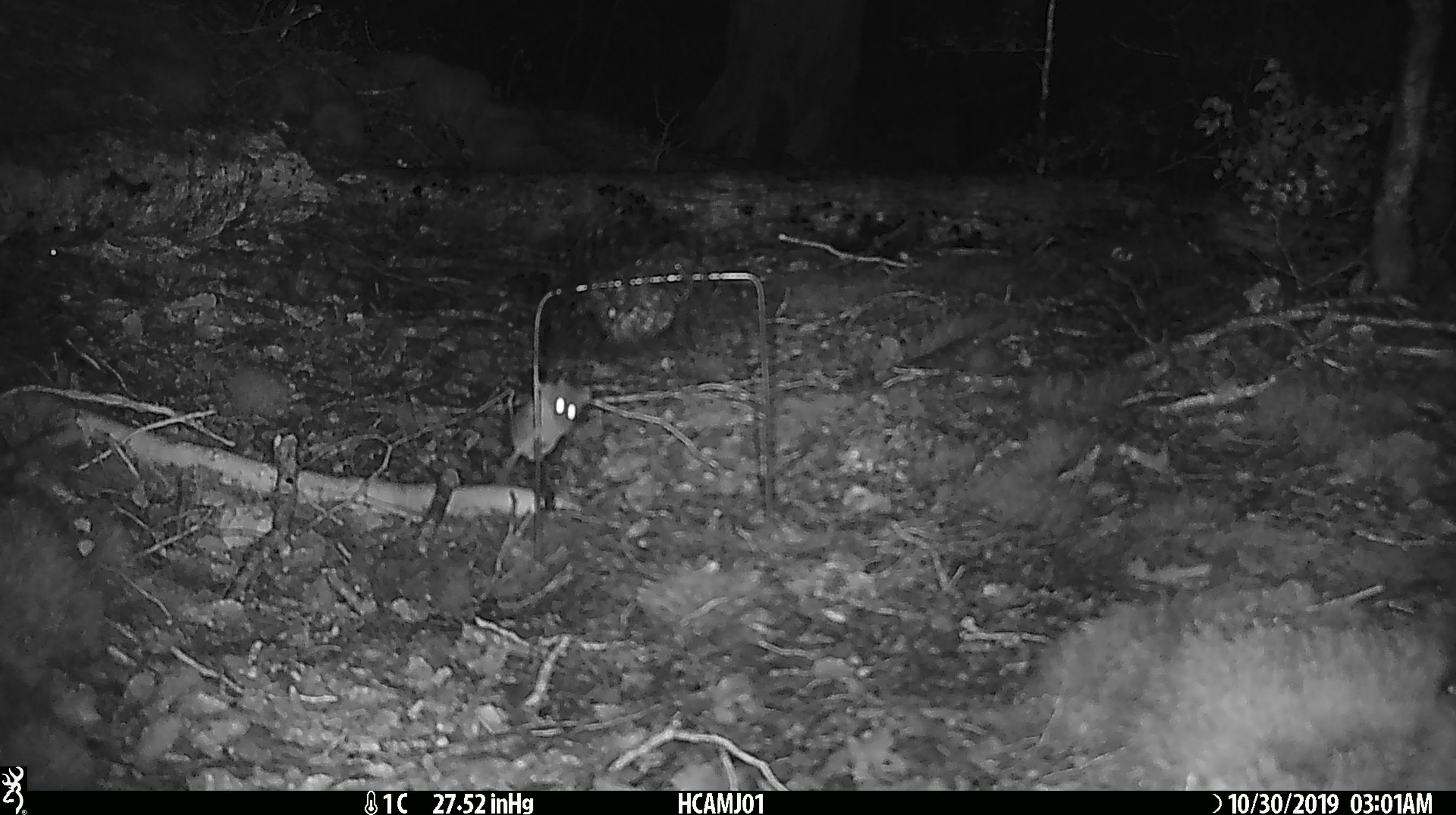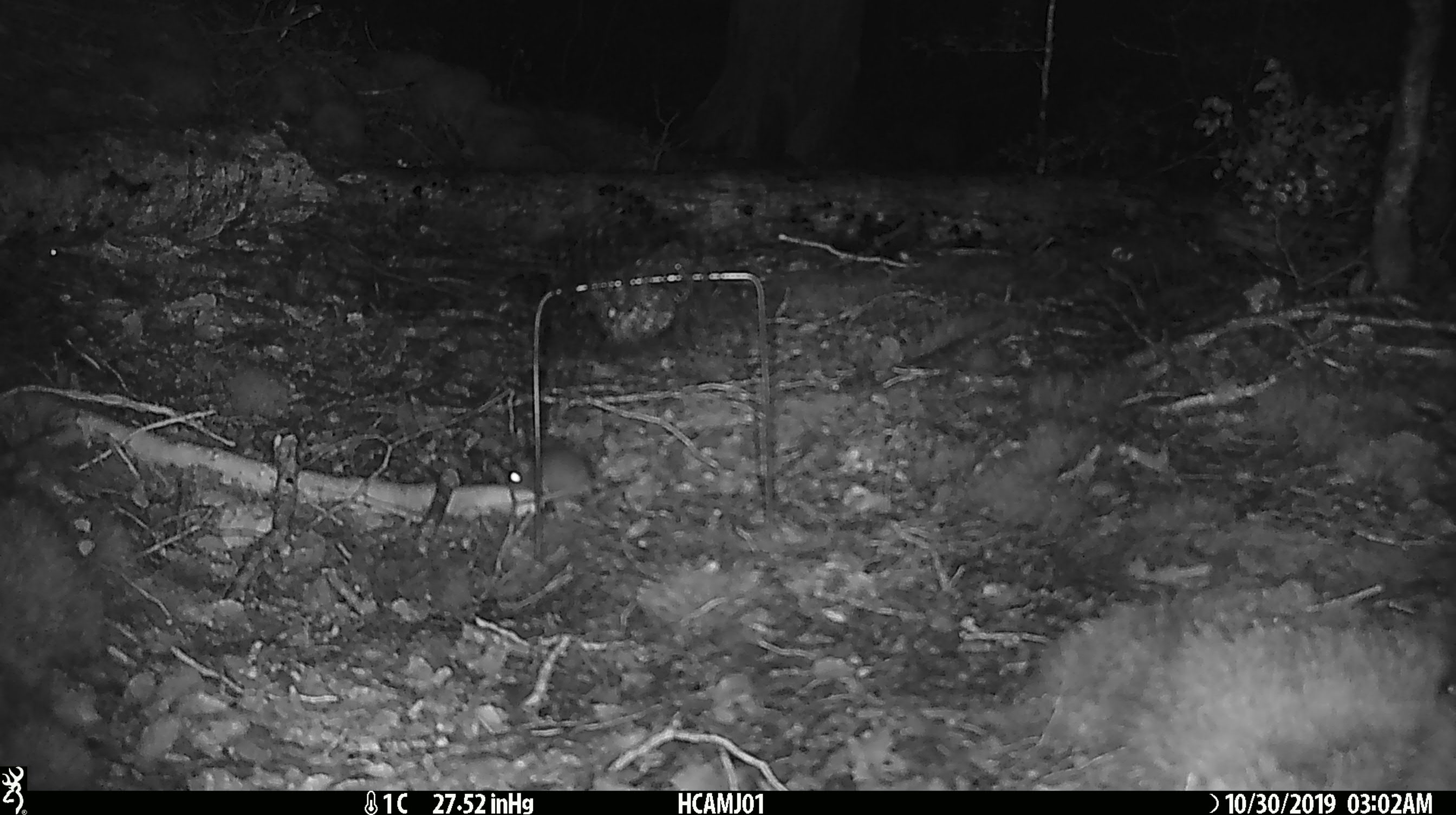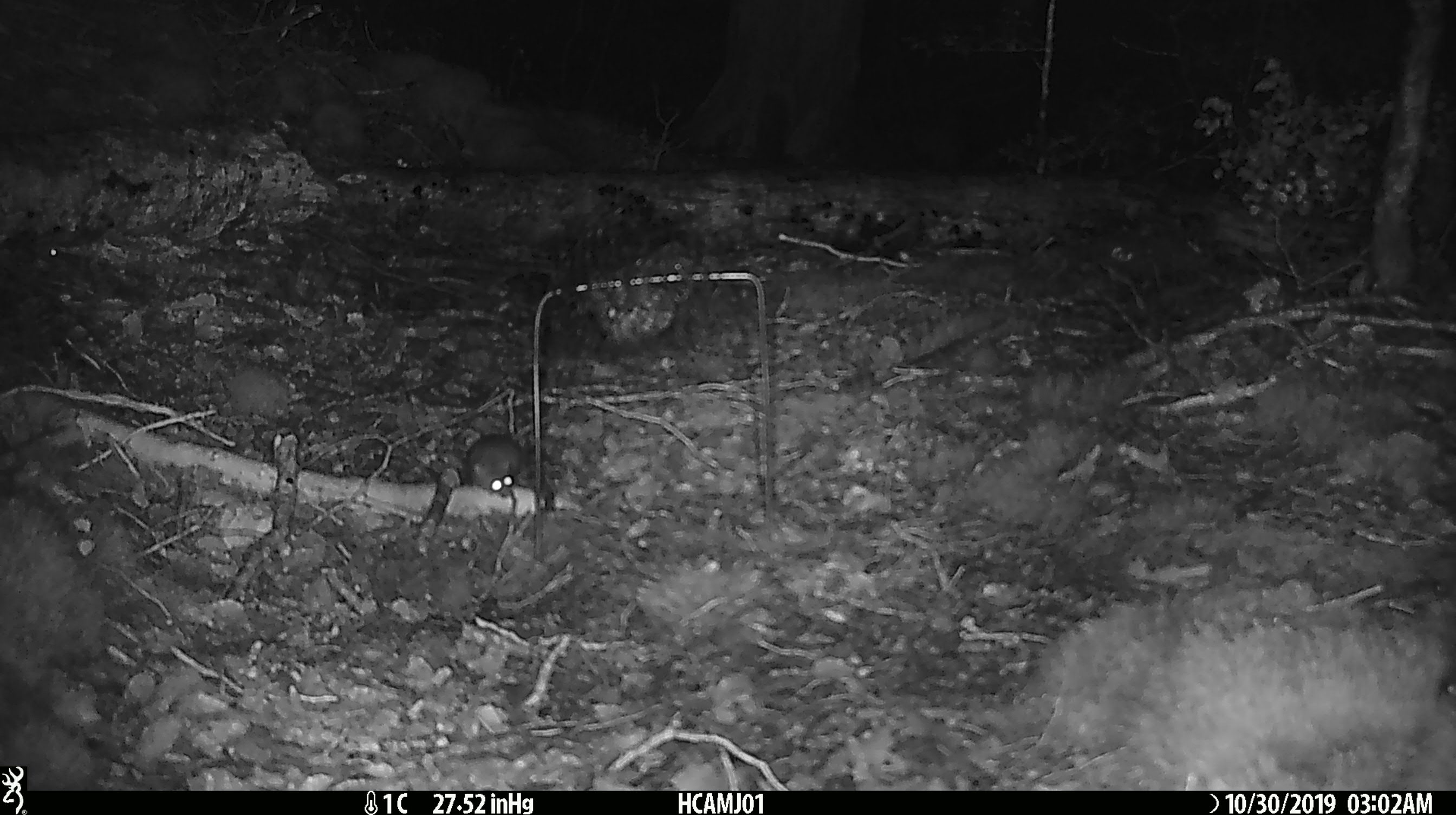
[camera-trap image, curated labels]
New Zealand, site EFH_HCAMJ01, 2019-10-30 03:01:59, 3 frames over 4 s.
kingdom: Animalia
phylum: Chordata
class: Mammalia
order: Rodentia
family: Muridae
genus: Mus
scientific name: Mus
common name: mouse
Mouse (Mus).